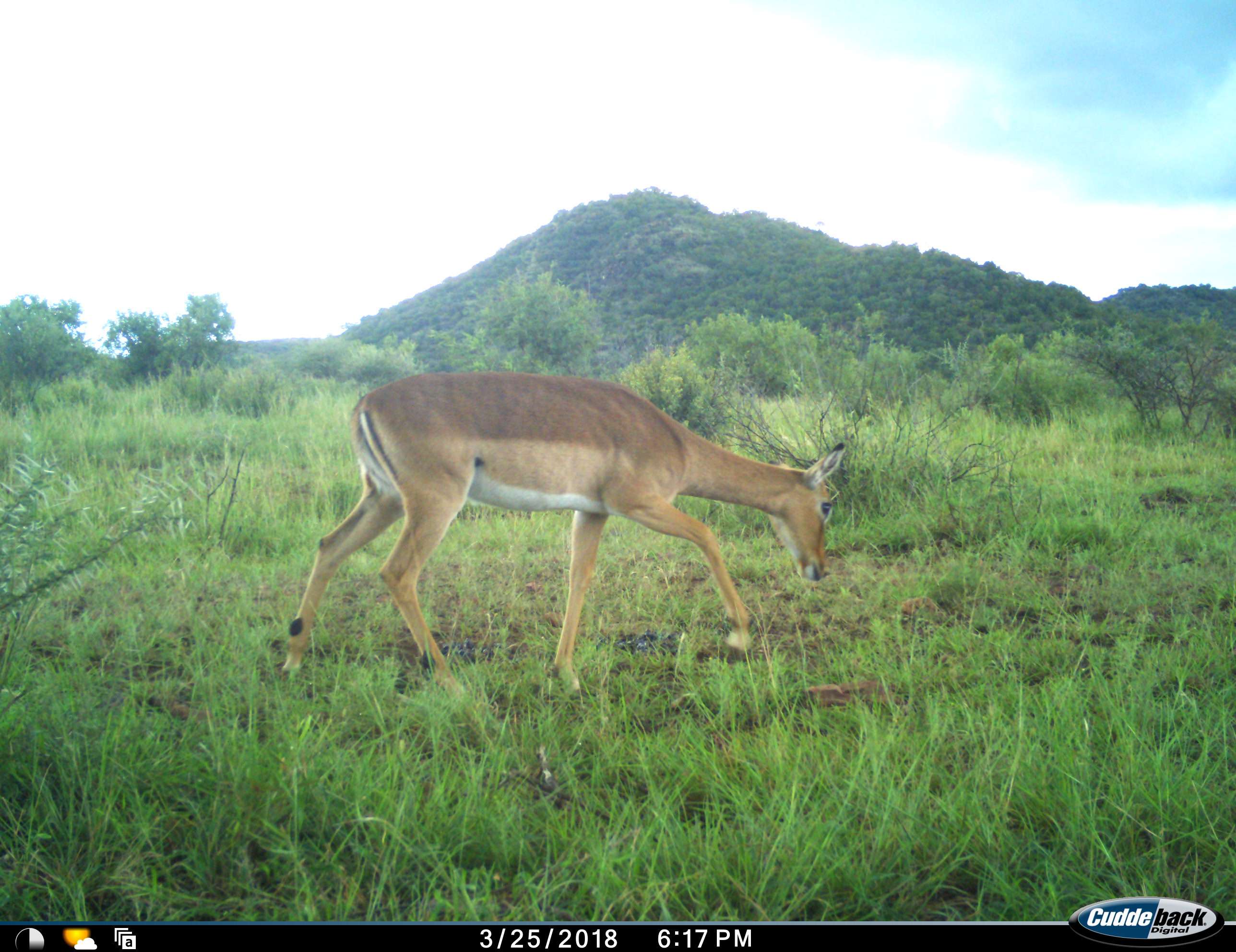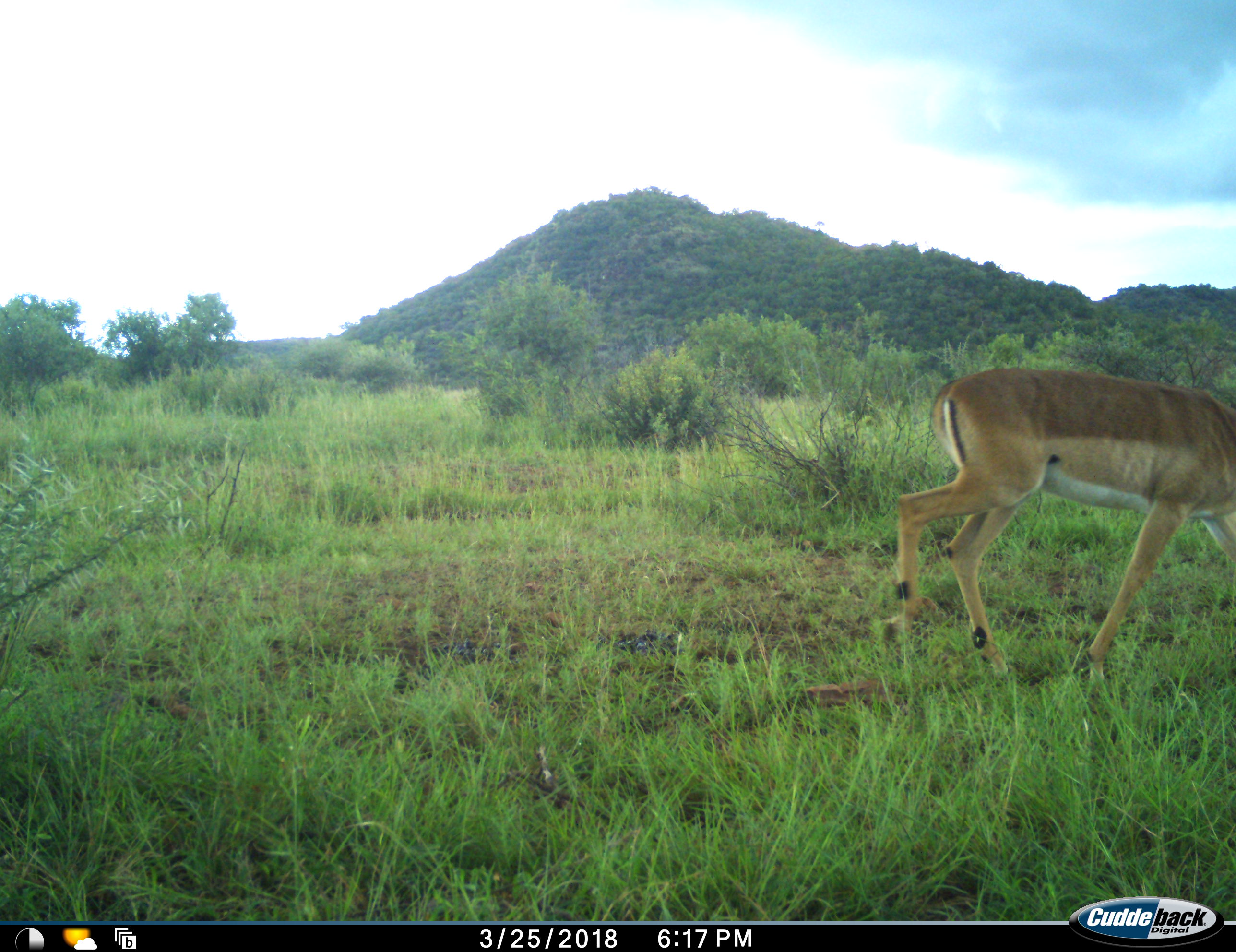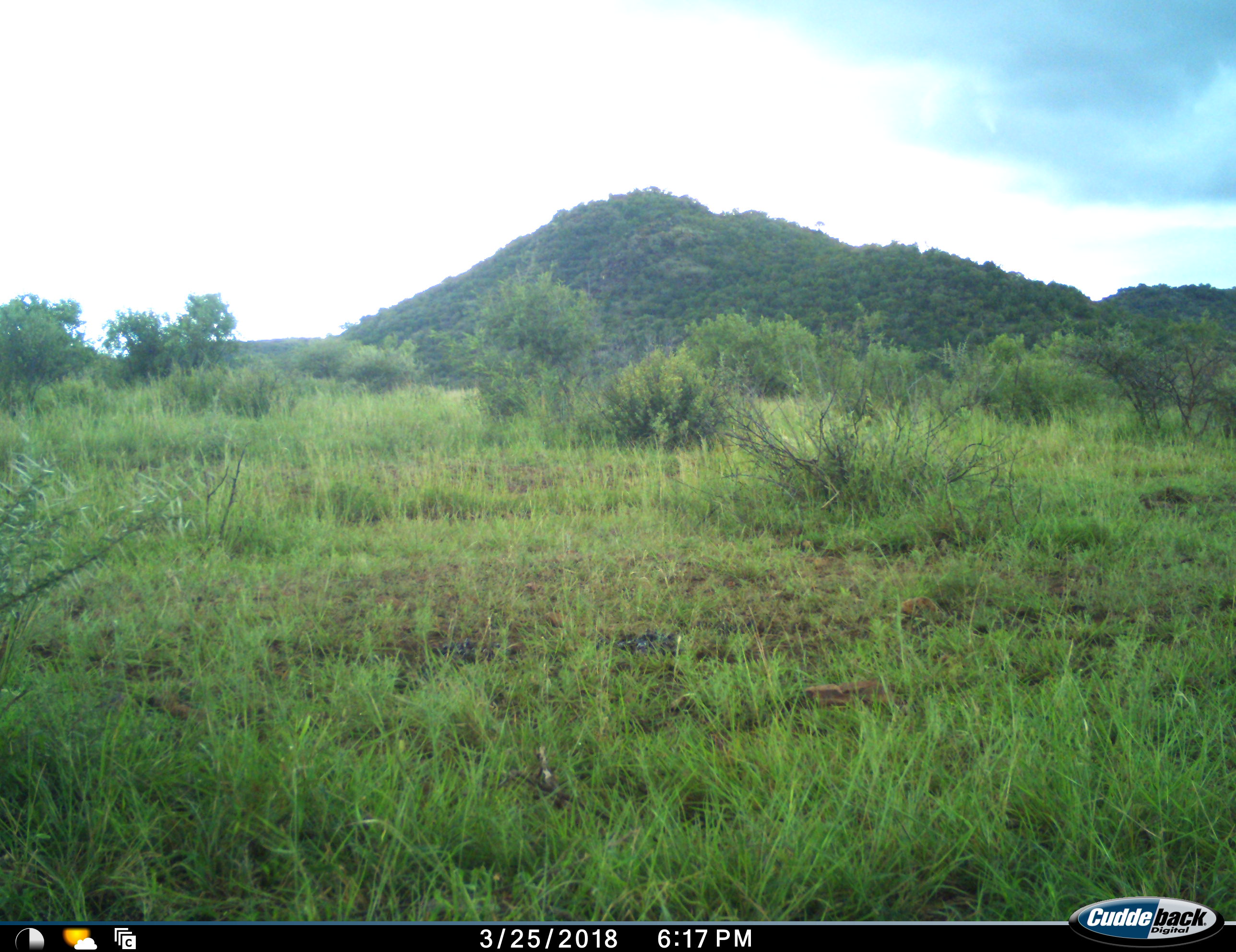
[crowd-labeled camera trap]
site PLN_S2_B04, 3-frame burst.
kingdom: Animalia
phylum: Chordata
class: Mammalia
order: Artiodactyla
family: Bovidae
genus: Aepyceros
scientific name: Aepyceros melampus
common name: impala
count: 1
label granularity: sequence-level